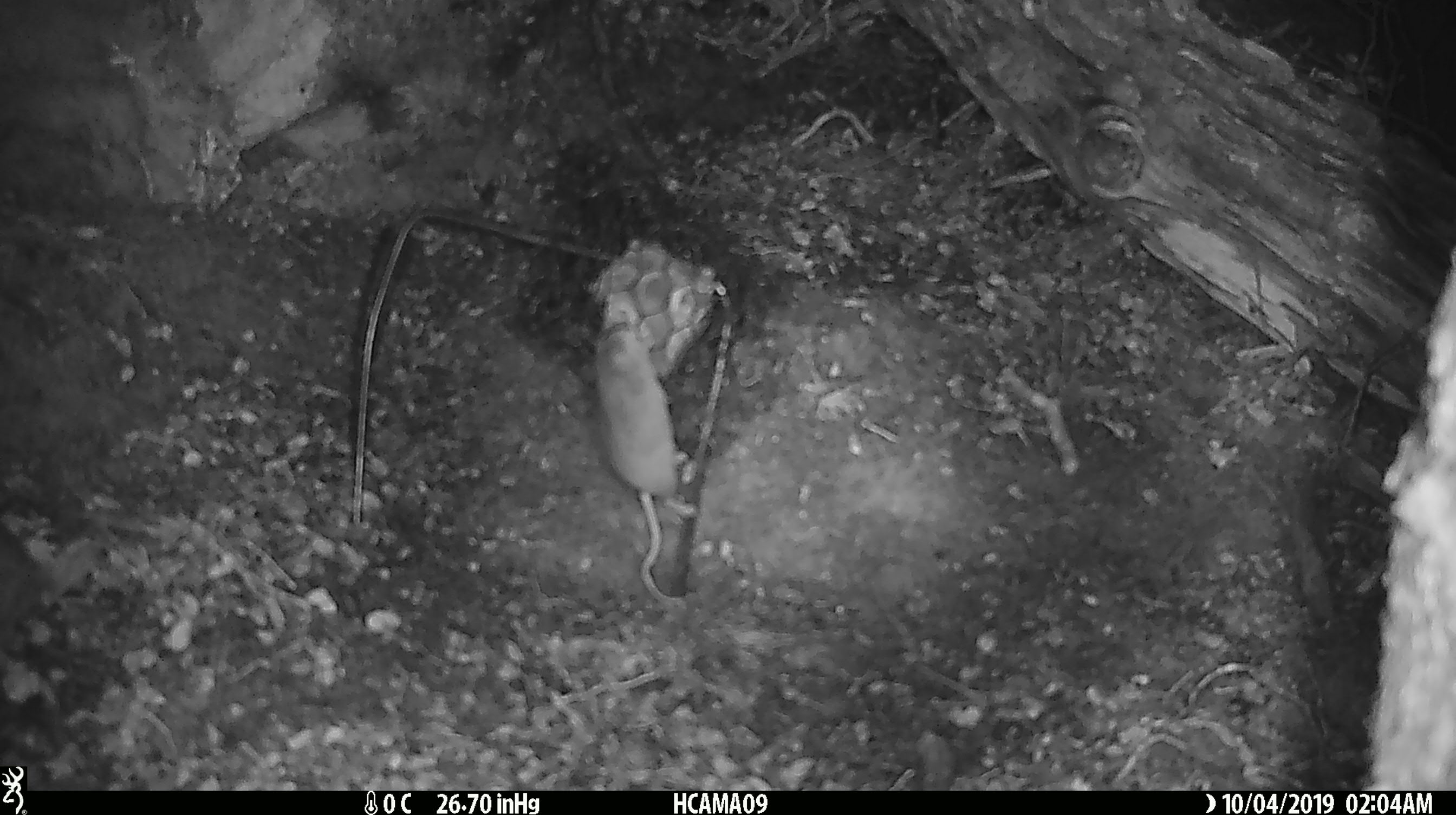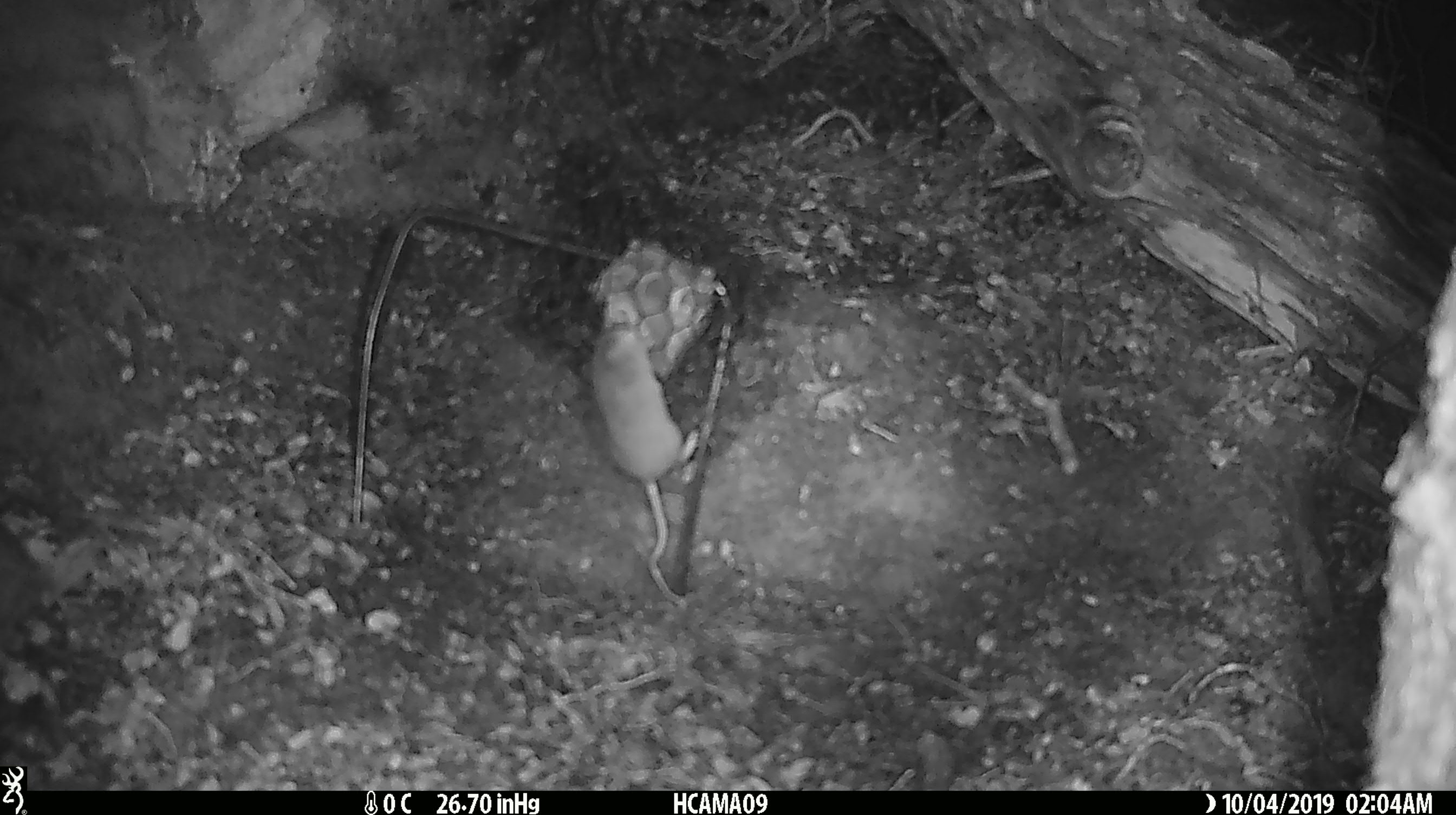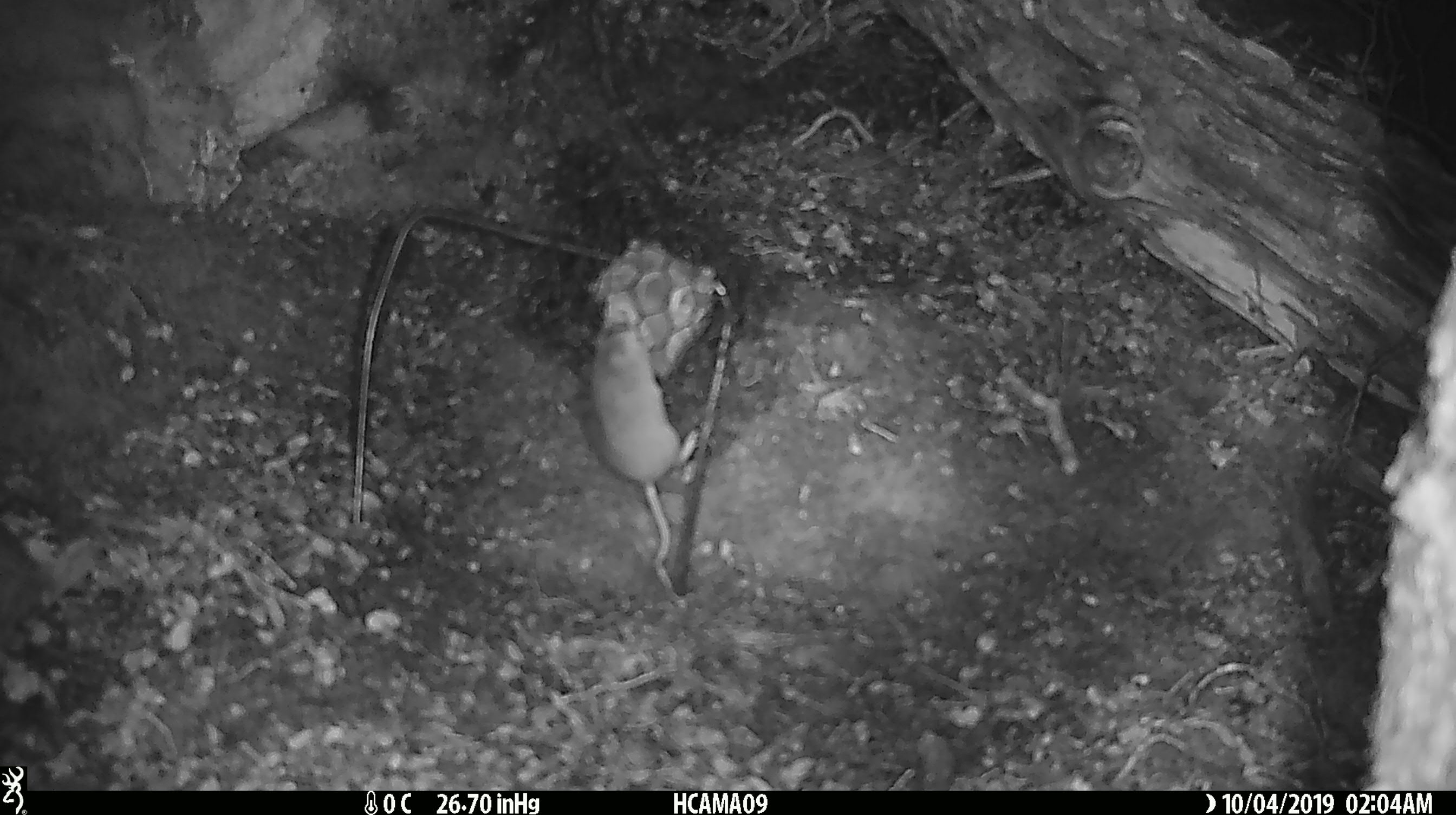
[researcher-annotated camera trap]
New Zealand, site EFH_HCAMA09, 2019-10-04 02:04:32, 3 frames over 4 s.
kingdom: Animalia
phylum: Chordata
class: Mammalia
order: Rodentia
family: Muridae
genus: Mus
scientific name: Mus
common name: mouse